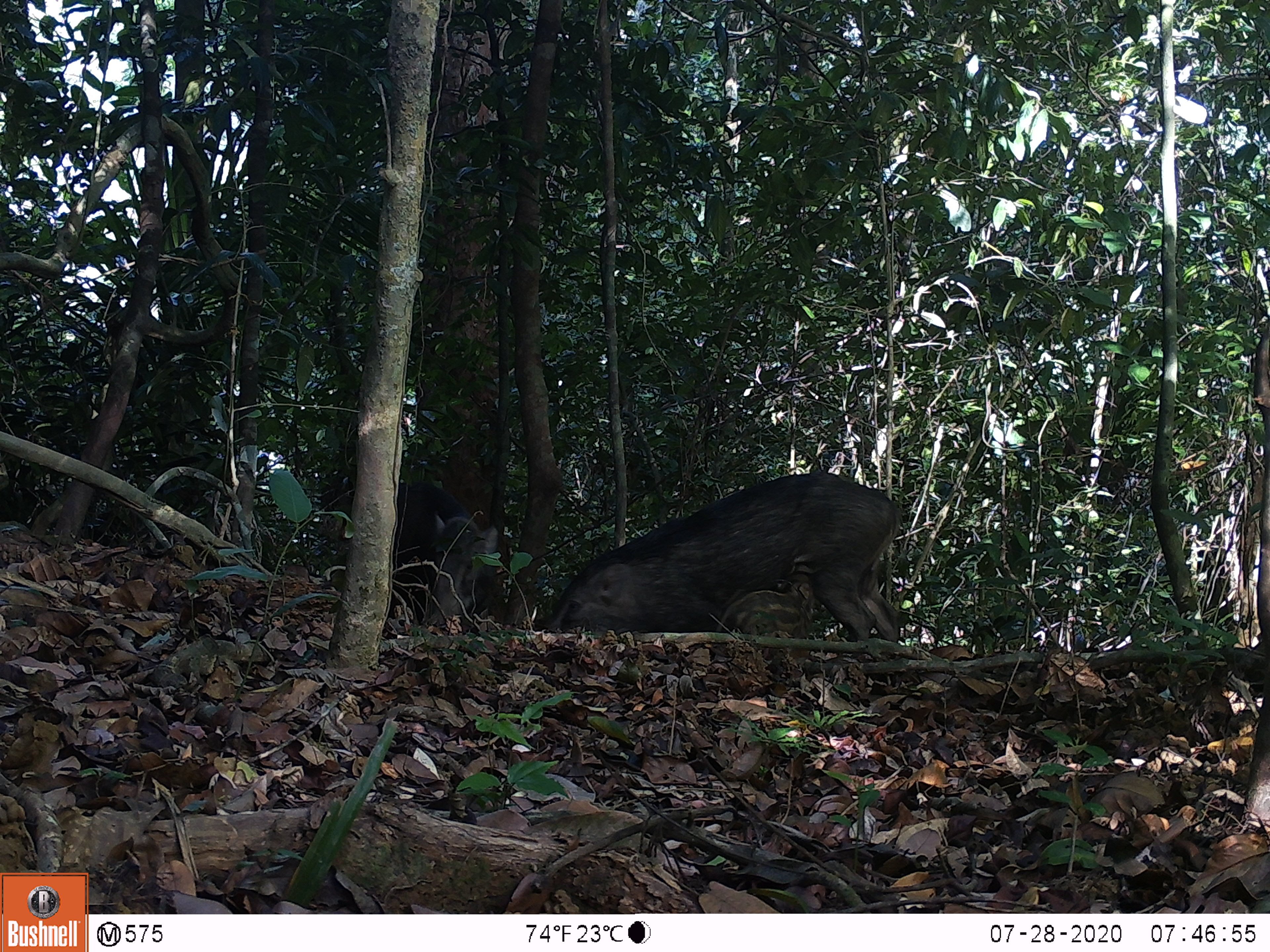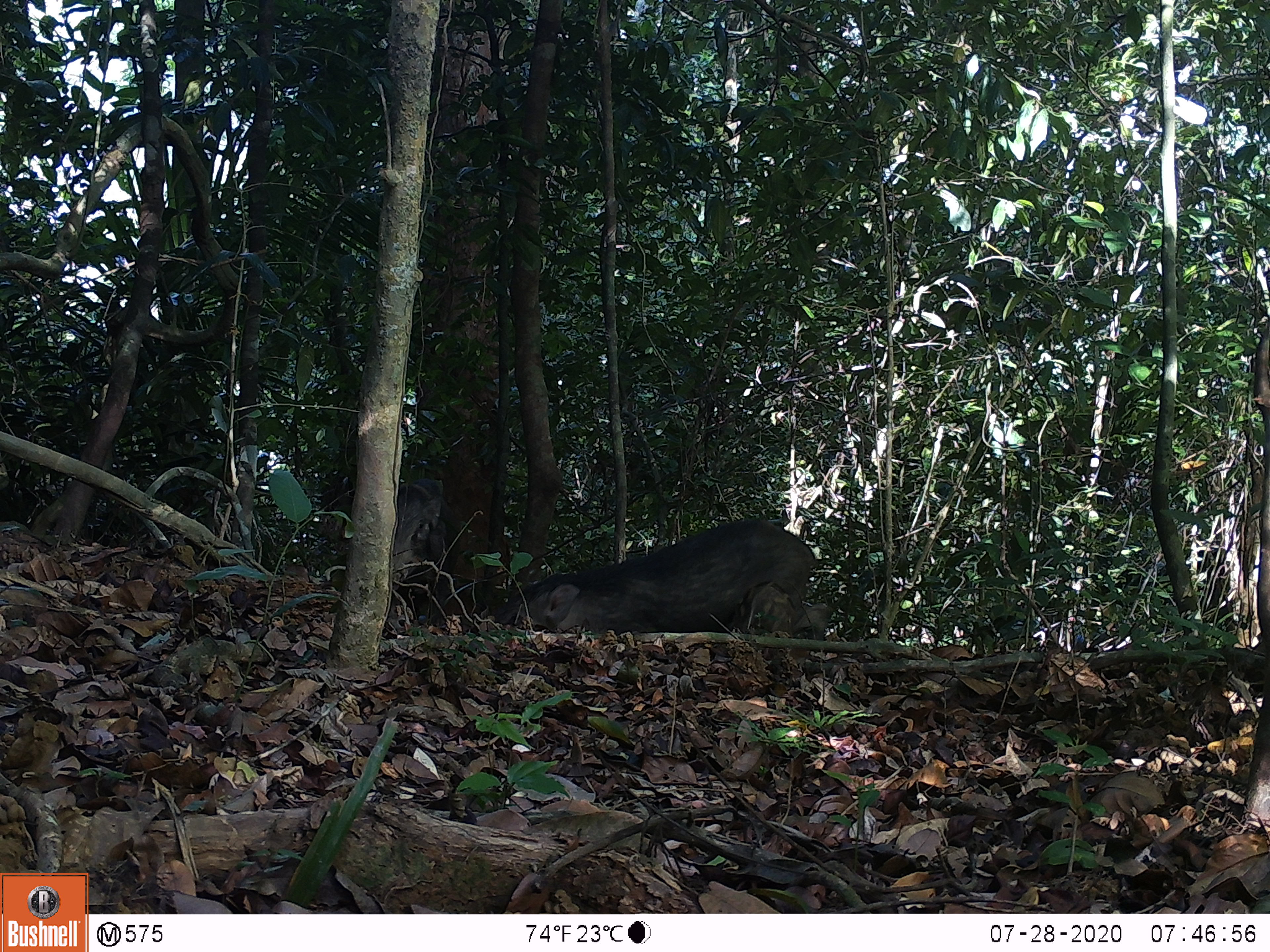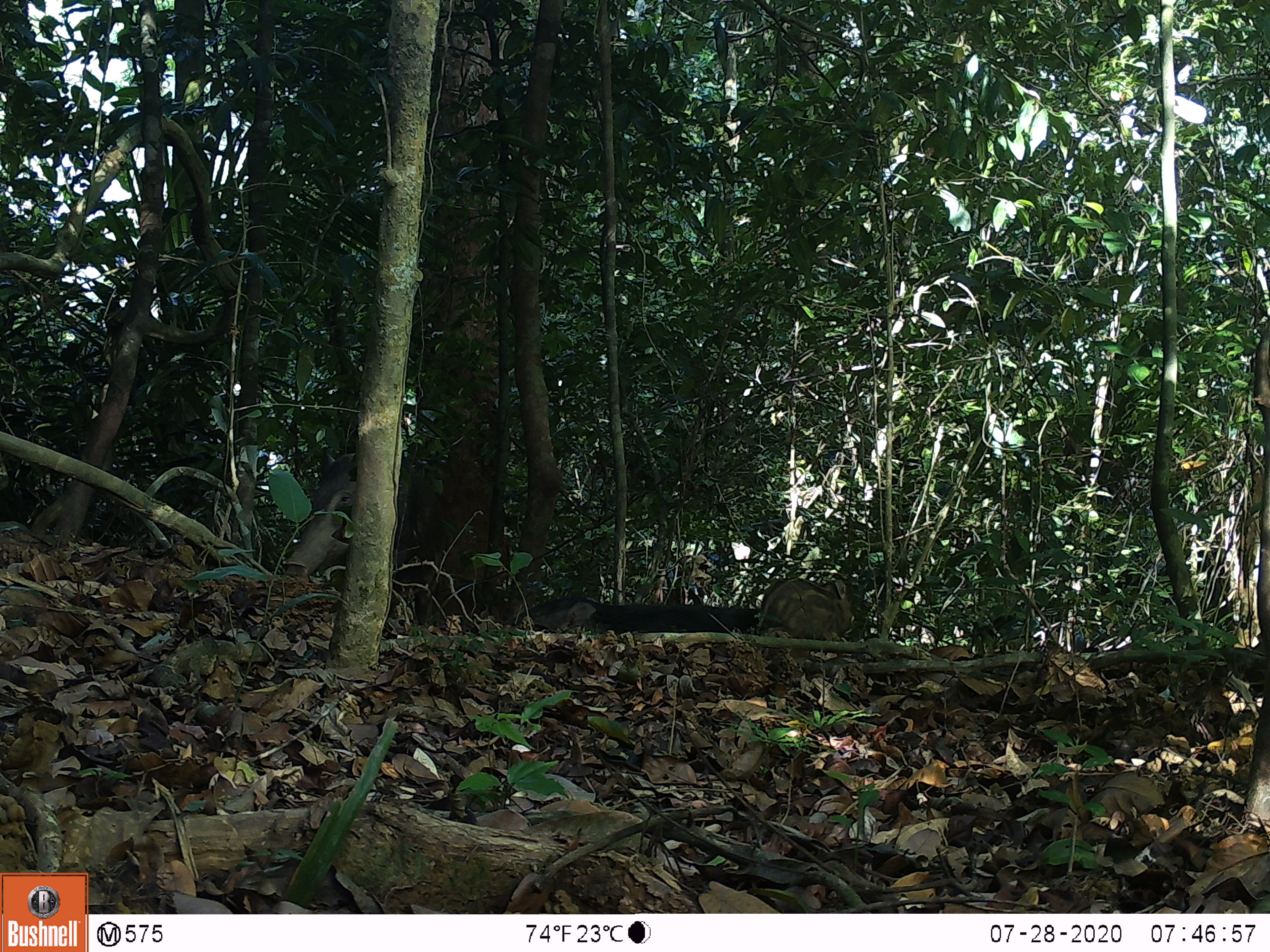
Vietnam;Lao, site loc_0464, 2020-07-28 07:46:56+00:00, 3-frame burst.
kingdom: Animalia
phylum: Chordata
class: Mammalia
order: Artiodactyla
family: Suidae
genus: Sus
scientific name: Sus scrofa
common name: eurasian wild pig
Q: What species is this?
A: Eurasian wild pig (Sus scrofa).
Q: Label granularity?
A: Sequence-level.